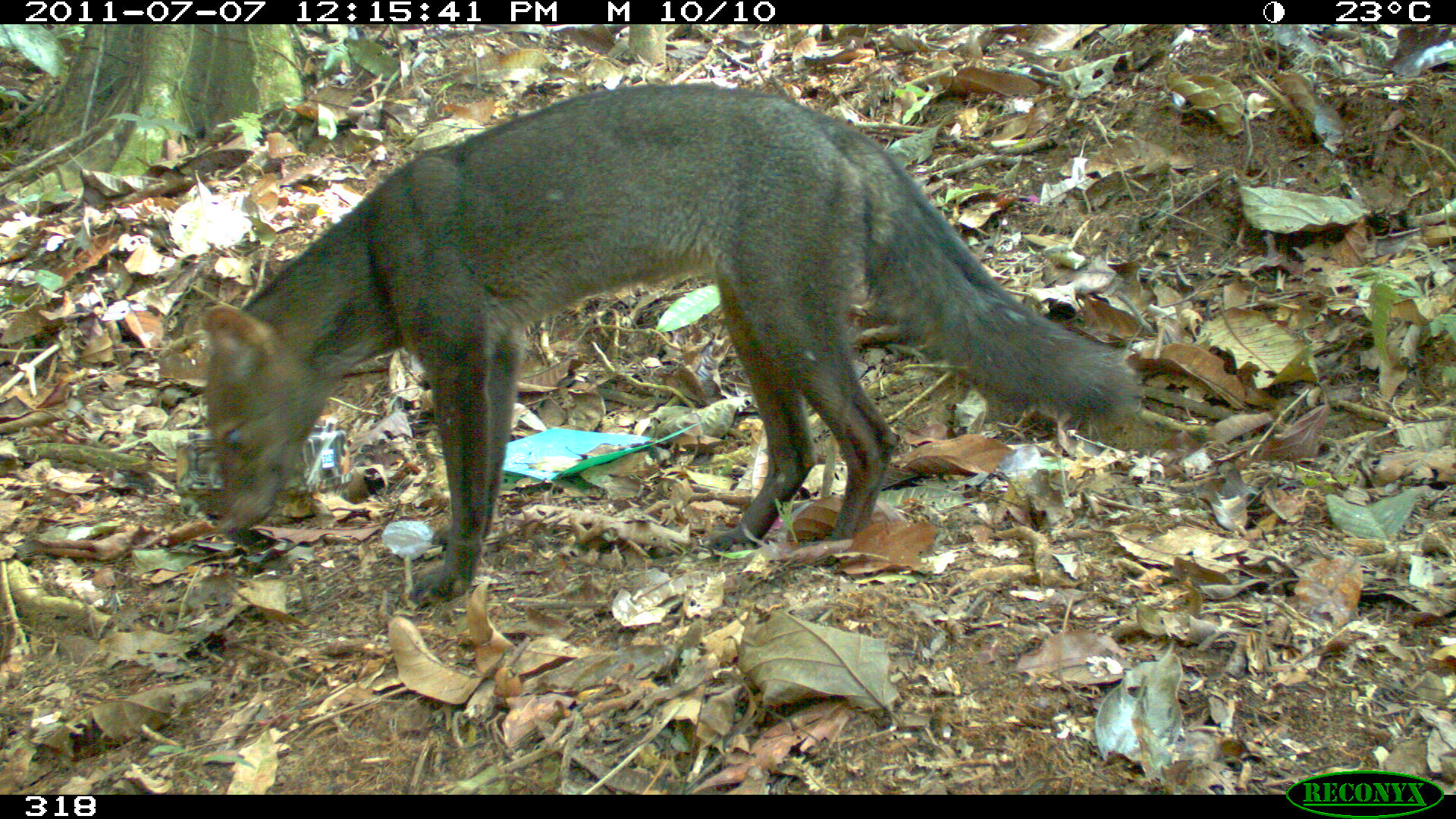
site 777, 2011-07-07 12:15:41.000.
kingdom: Animalia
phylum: Chordata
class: Mammalia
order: Carnivora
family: Canidae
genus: Atelocynus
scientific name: Atelocynus microtis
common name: short-eared dog